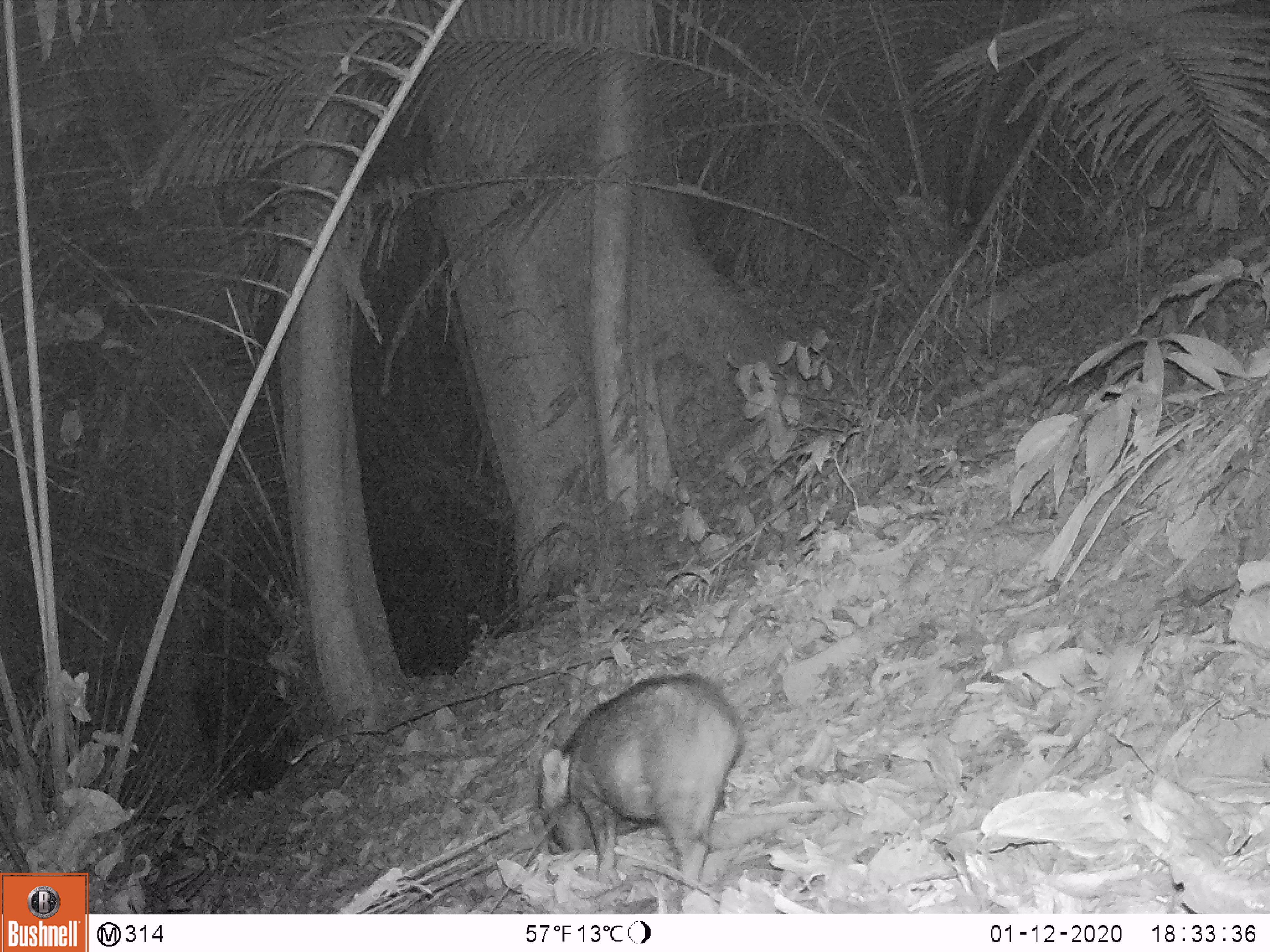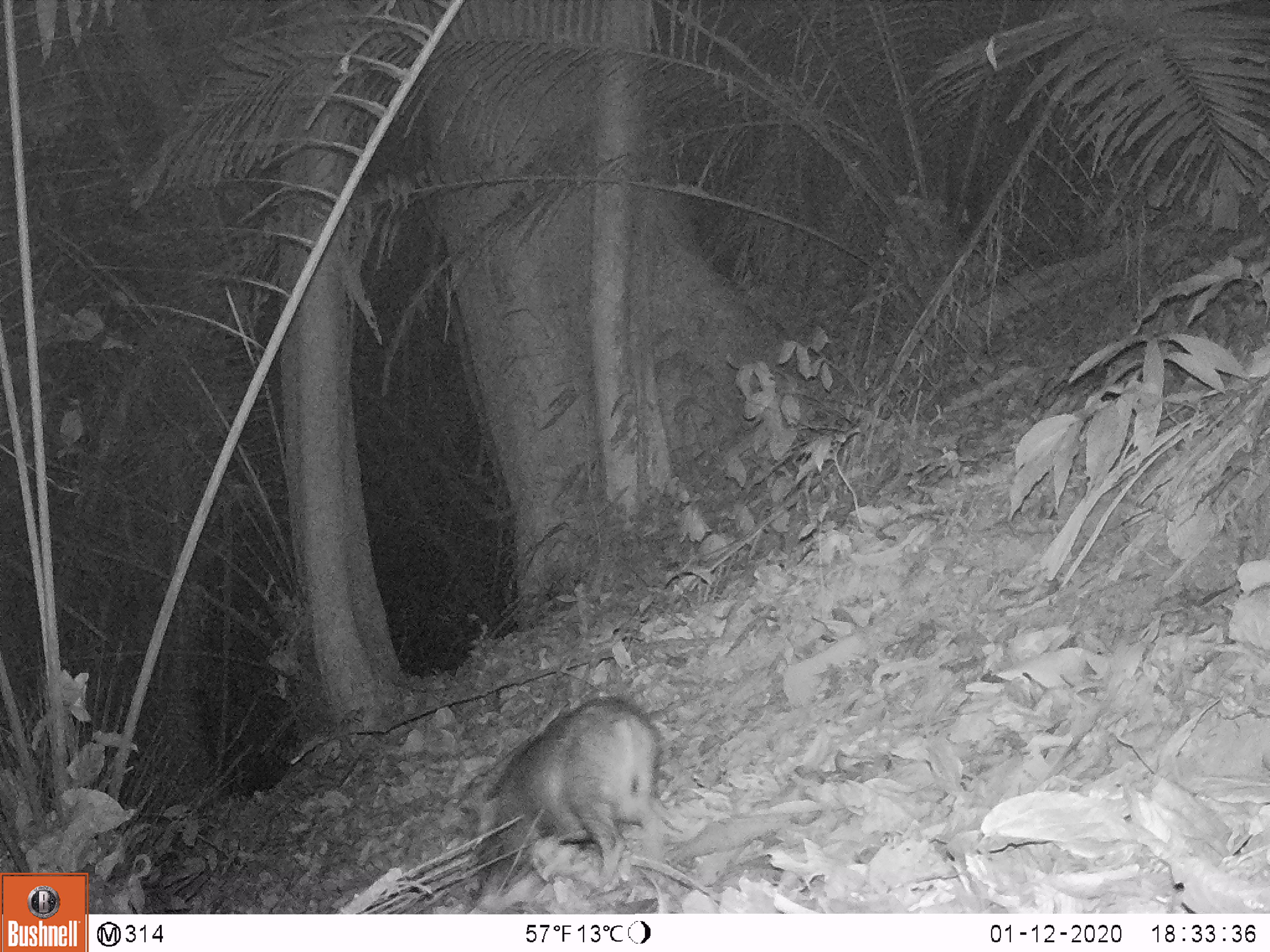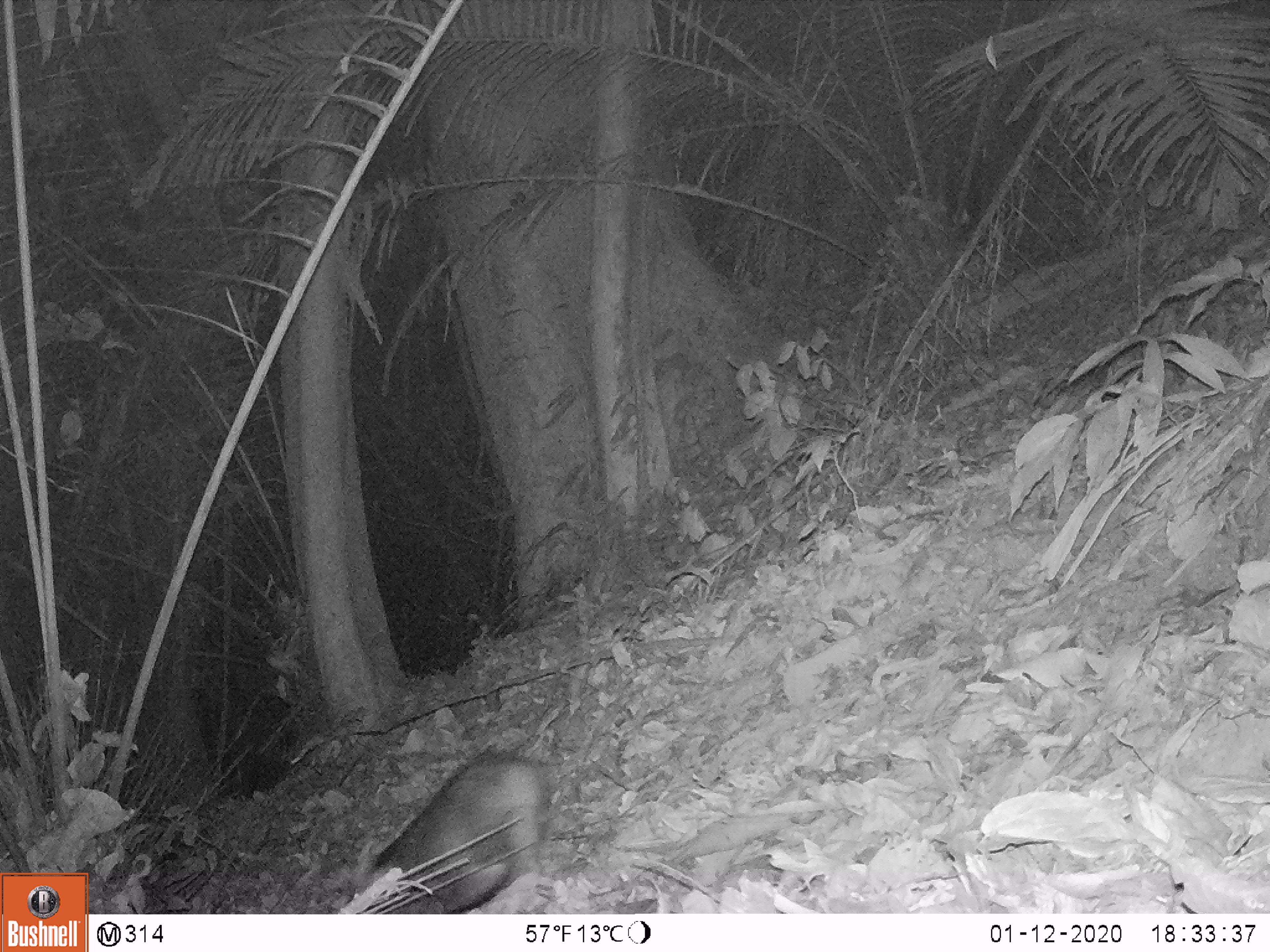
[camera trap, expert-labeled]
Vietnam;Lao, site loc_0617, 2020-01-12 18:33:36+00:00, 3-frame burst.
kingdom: Animalia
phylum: Chordata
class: Mammalia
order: Artiodactyla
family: Suidae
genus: Sus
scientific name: Sus scrofa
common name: eurasian wild pig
Eurasian wild pig (Sus scrofa). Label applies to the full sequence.